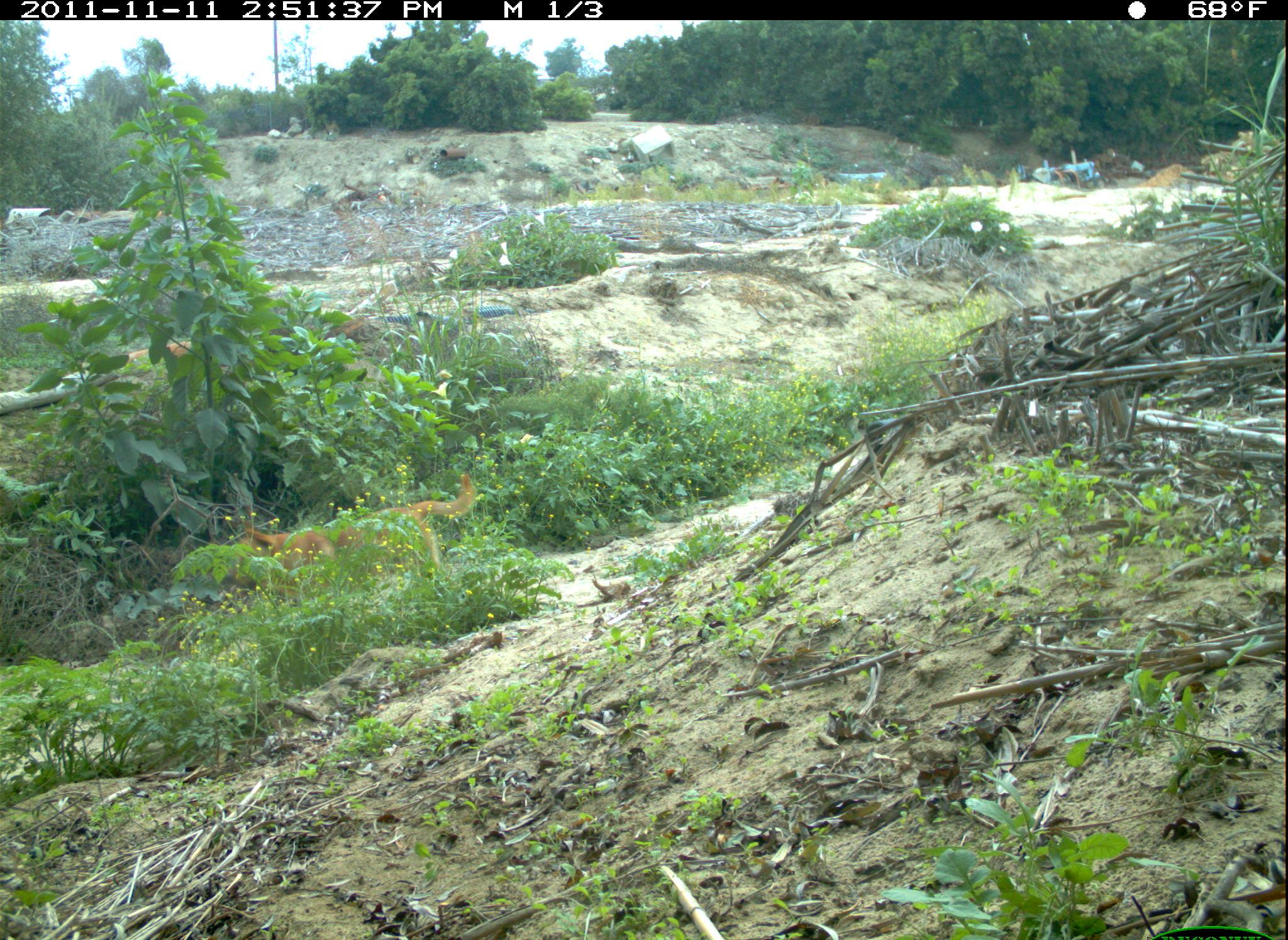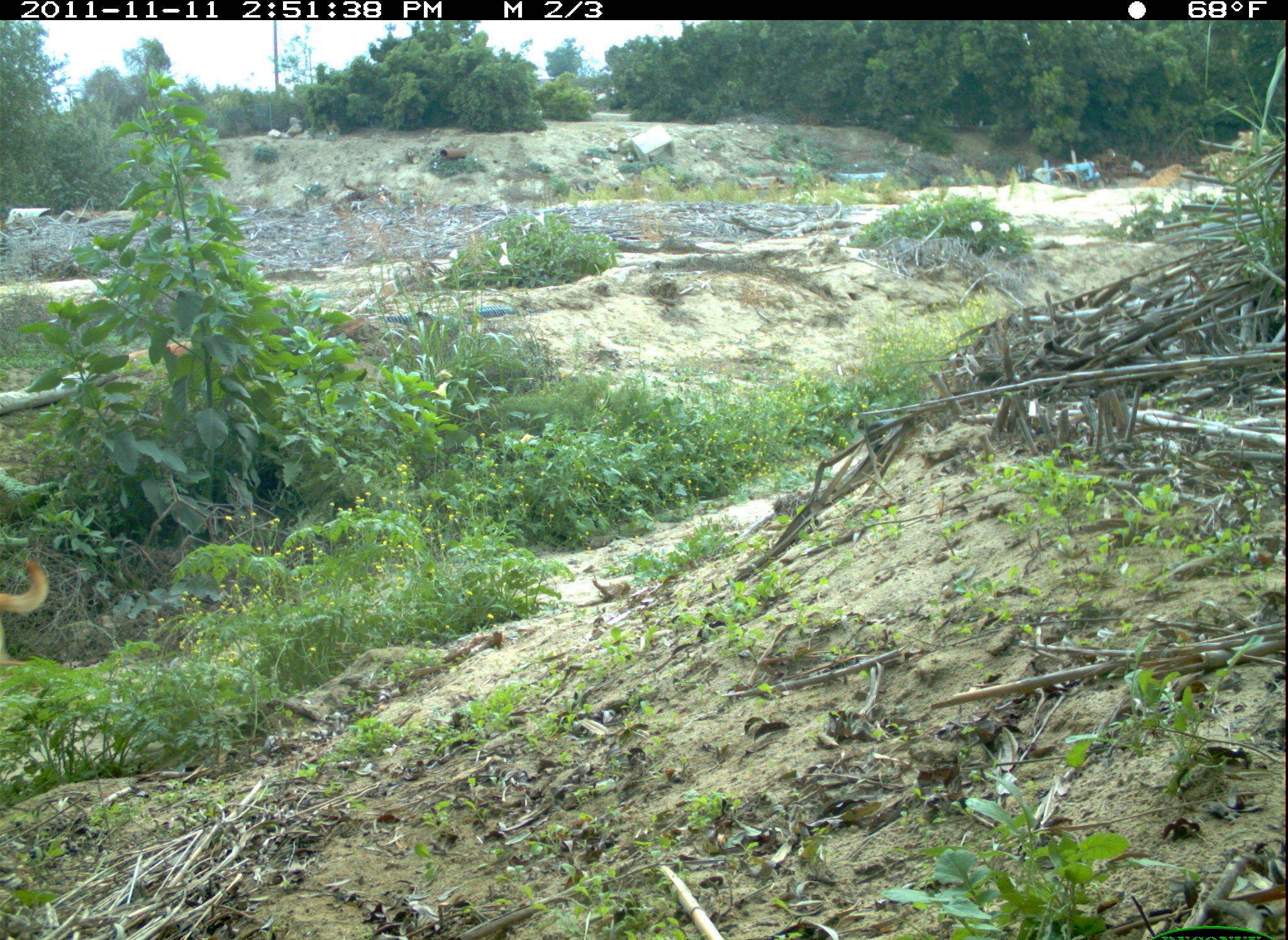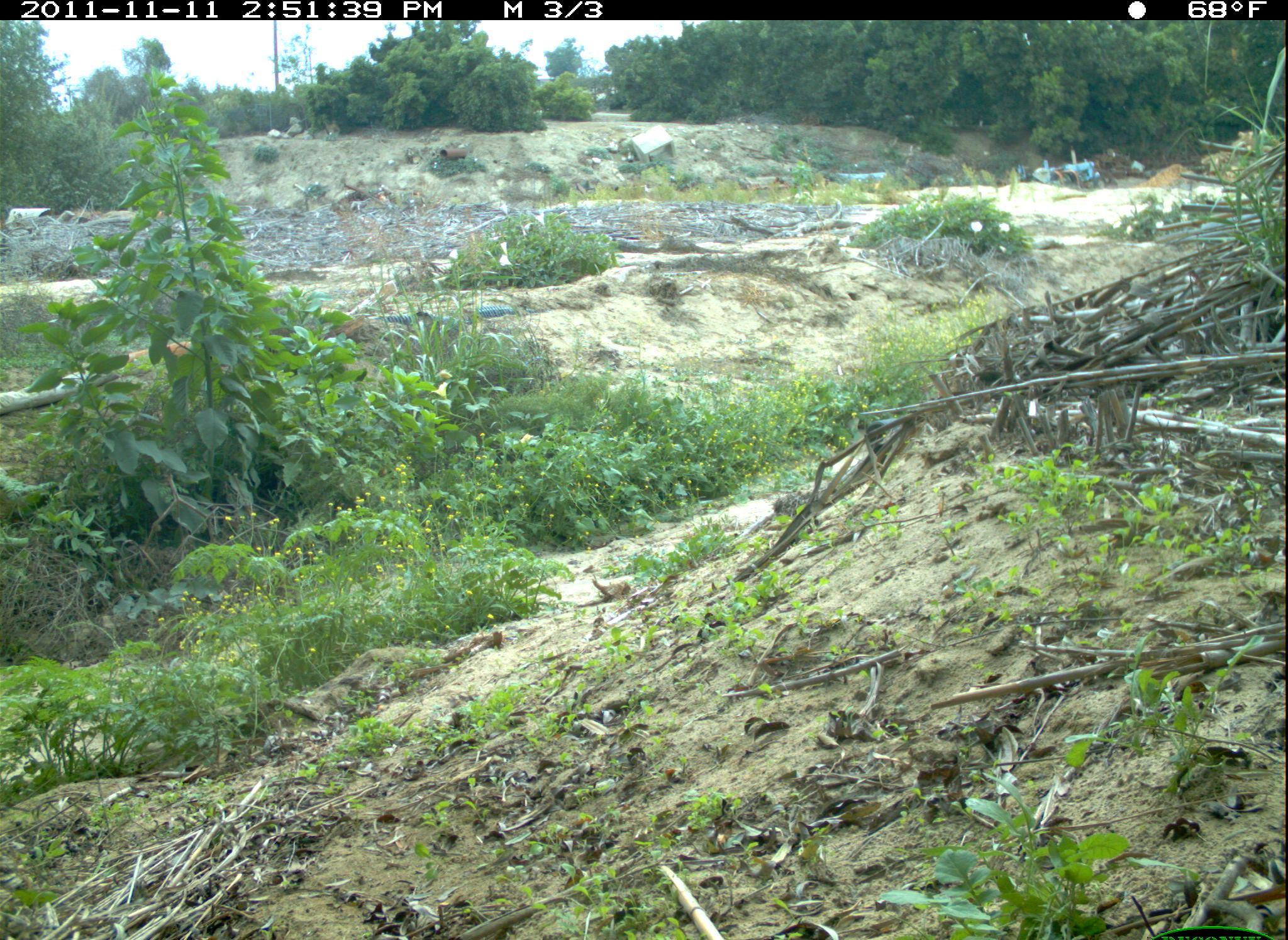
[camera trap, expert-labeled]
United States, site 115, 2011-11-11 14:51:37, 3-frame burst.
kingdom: Animalia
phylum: Chordata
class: Mammalia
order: Carnivora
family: Canidae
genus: Canis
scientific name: Canis familiaris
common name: domestic dog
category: dog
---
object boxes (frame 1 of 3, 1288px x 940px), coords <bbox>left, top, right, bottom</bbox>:
dog: <bbox>222, 483, 485, 630</bbox>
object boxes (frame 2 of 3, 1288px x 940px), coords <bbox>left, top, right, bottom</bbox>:
dog: <bbox>3, 543, 66, 631</bbox>